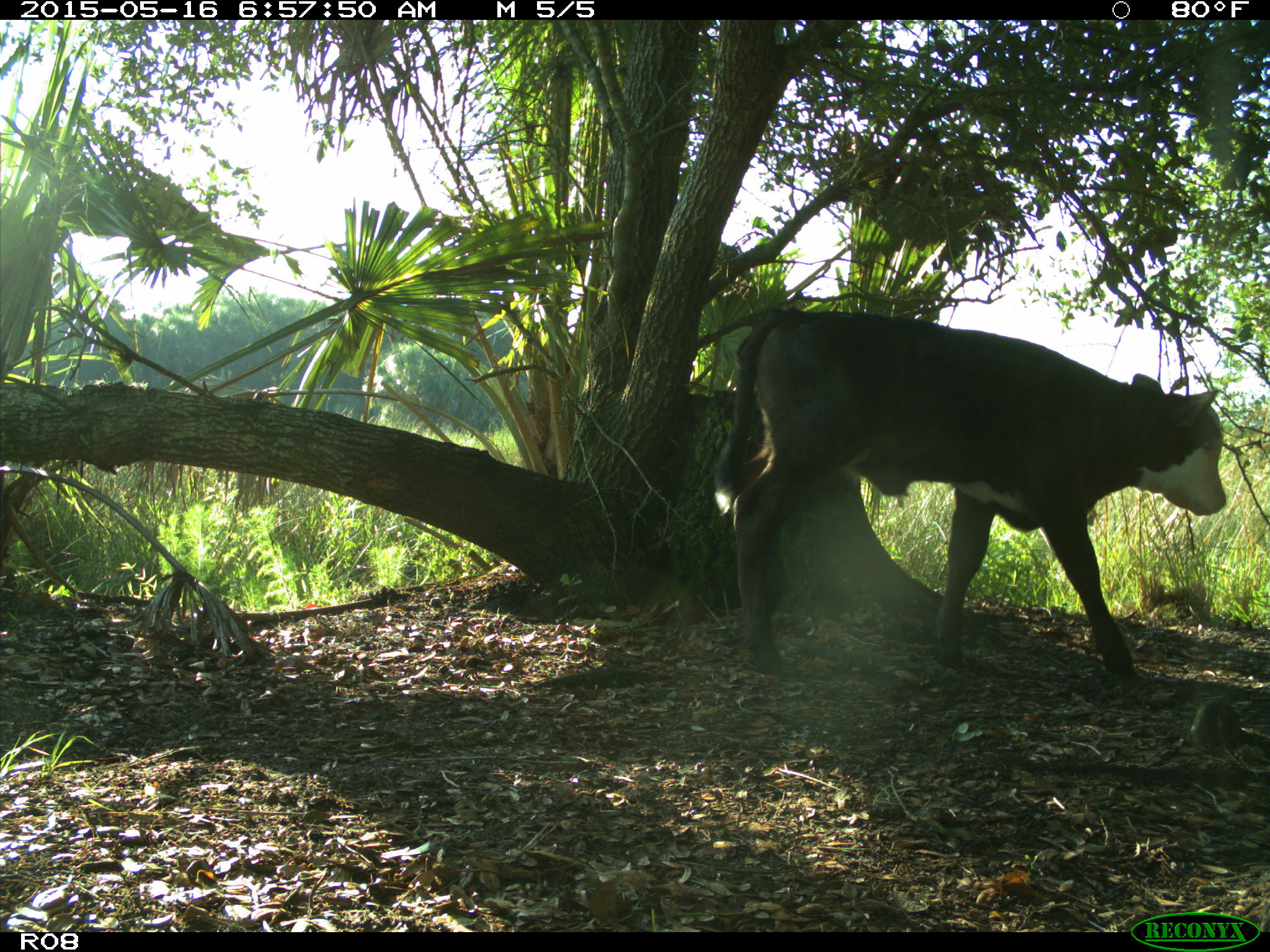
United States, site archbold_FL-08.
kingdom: Animalia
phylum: Chordata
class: Mammalia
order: Artiodactyla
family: Bovidae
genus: Bos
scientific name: Bos taurus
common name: domestic cow